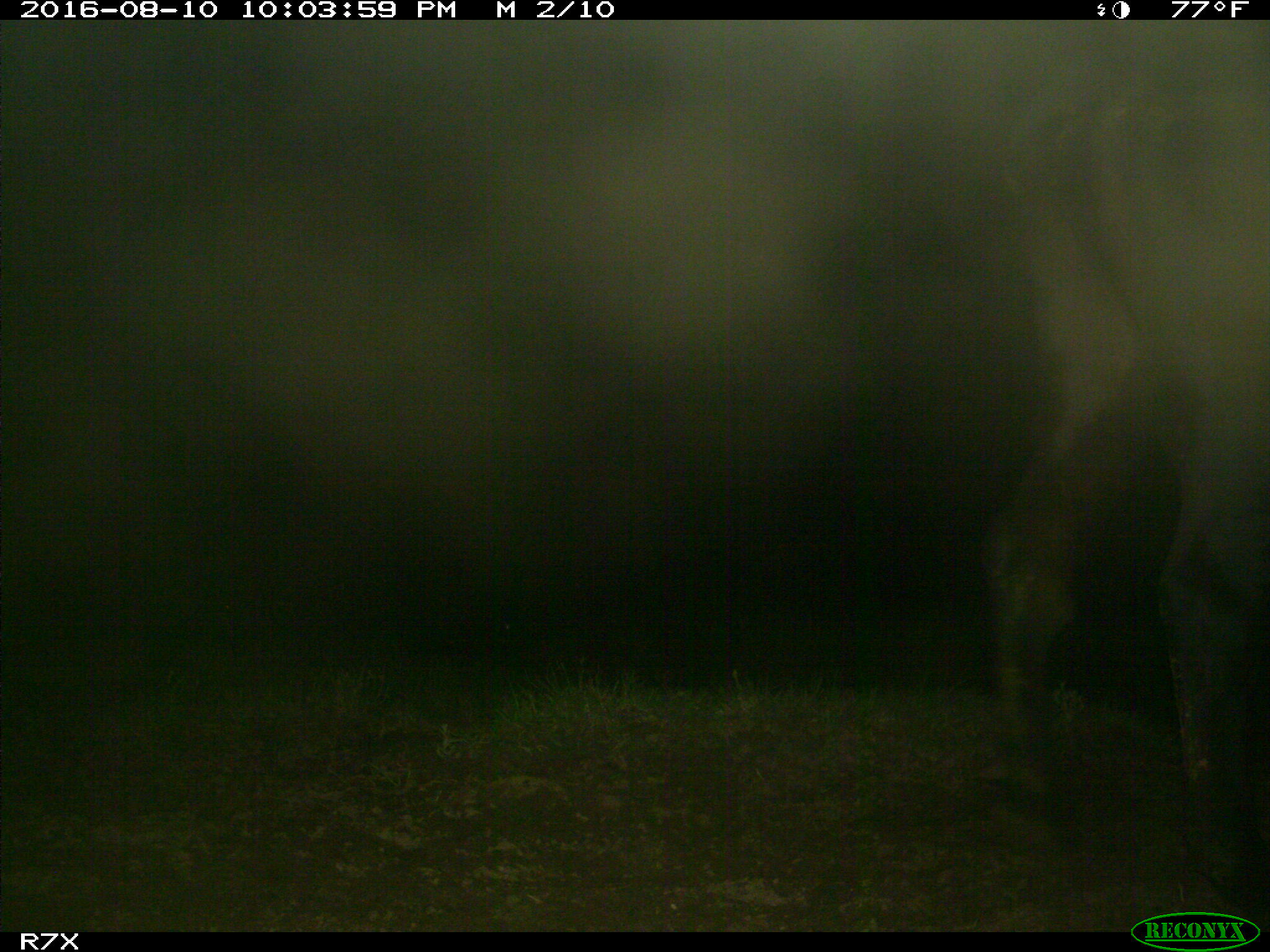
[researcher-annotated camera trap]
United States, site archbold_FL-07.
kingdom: Animalia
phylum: Chordata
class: Mammalia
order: Artiodactyla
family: Bovidae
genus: Bos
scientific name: Bos taurus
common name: domestic cow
Bos taurus (domestic cow).